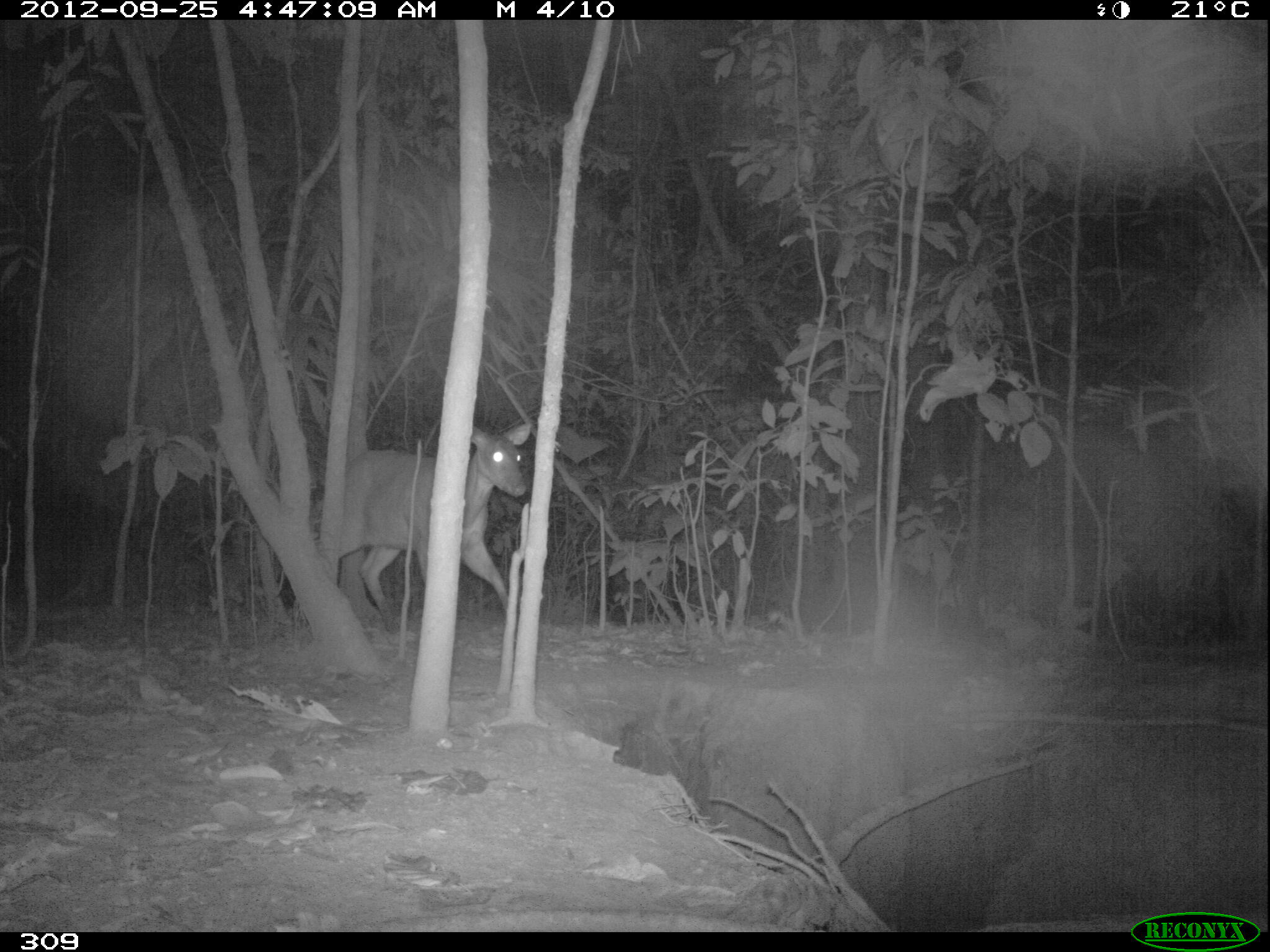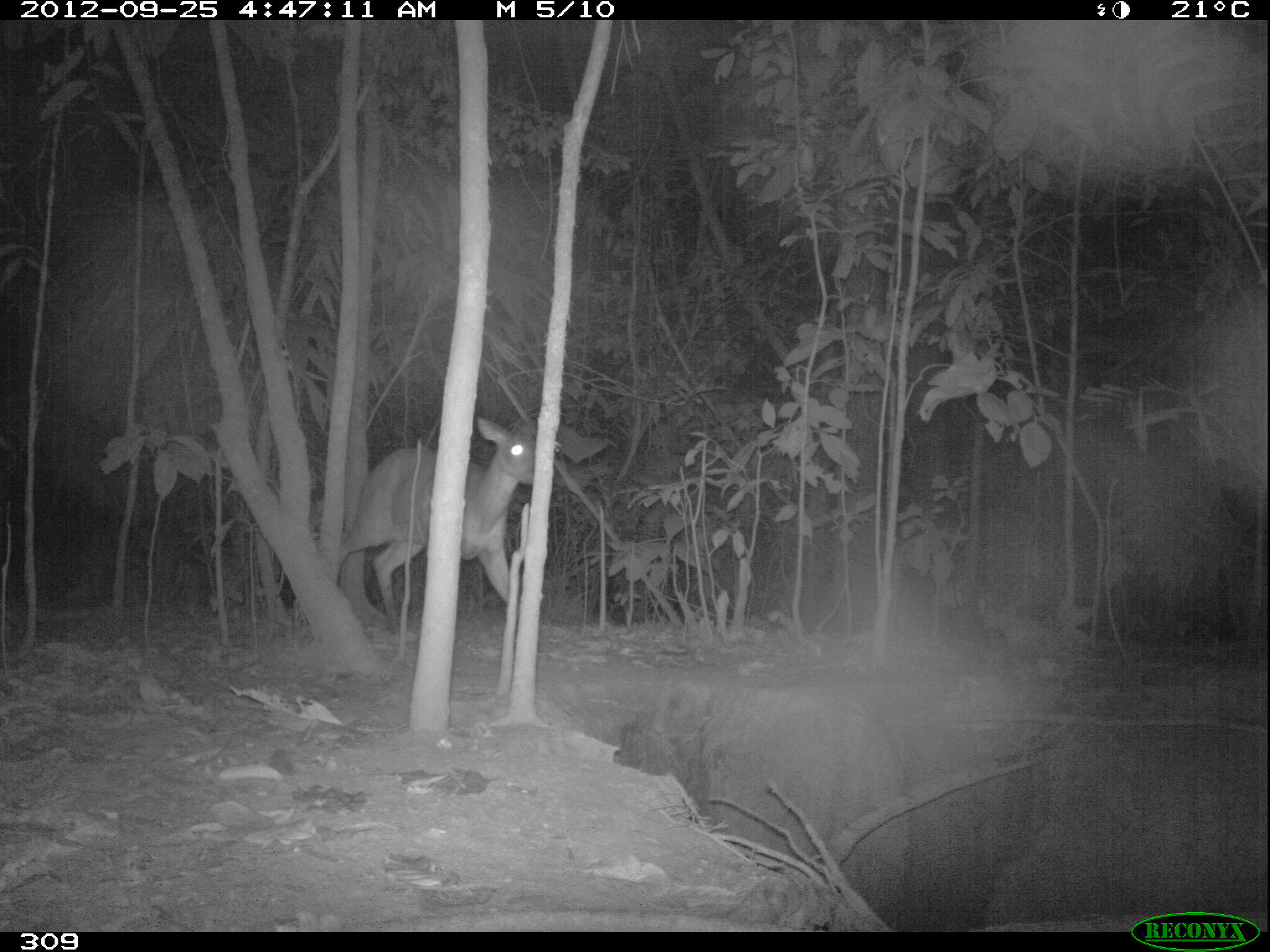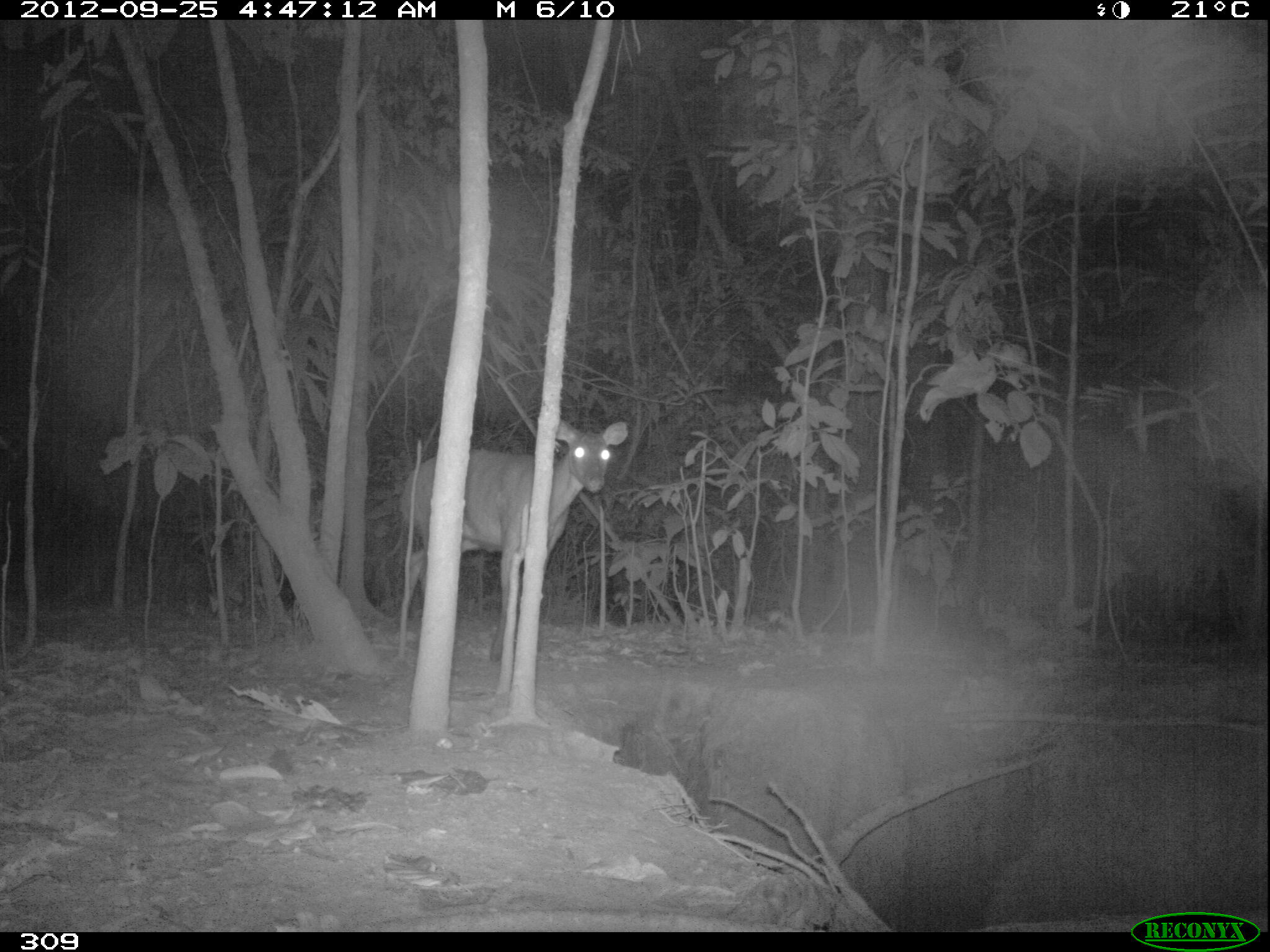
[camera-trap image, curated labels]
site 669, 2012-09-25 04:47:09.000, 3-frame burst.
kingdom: Animalia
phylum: Chordata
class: Mammalia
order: Artiodactyla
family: Cervidae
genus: Mazama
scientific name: Mazama americana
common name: red brocket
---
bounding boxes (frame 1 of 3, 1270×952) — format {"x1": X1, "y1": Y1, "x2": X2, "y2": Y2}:
mazama americana: {"x1": 339, "y1": 421, "x2": 530, "y2": 632}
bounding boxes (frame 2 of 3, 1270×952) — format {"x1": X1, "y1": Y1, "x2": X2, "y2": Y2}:
mazama americana: {"x1": 338, "y1": 417, "x2": 535, "y2": 635}